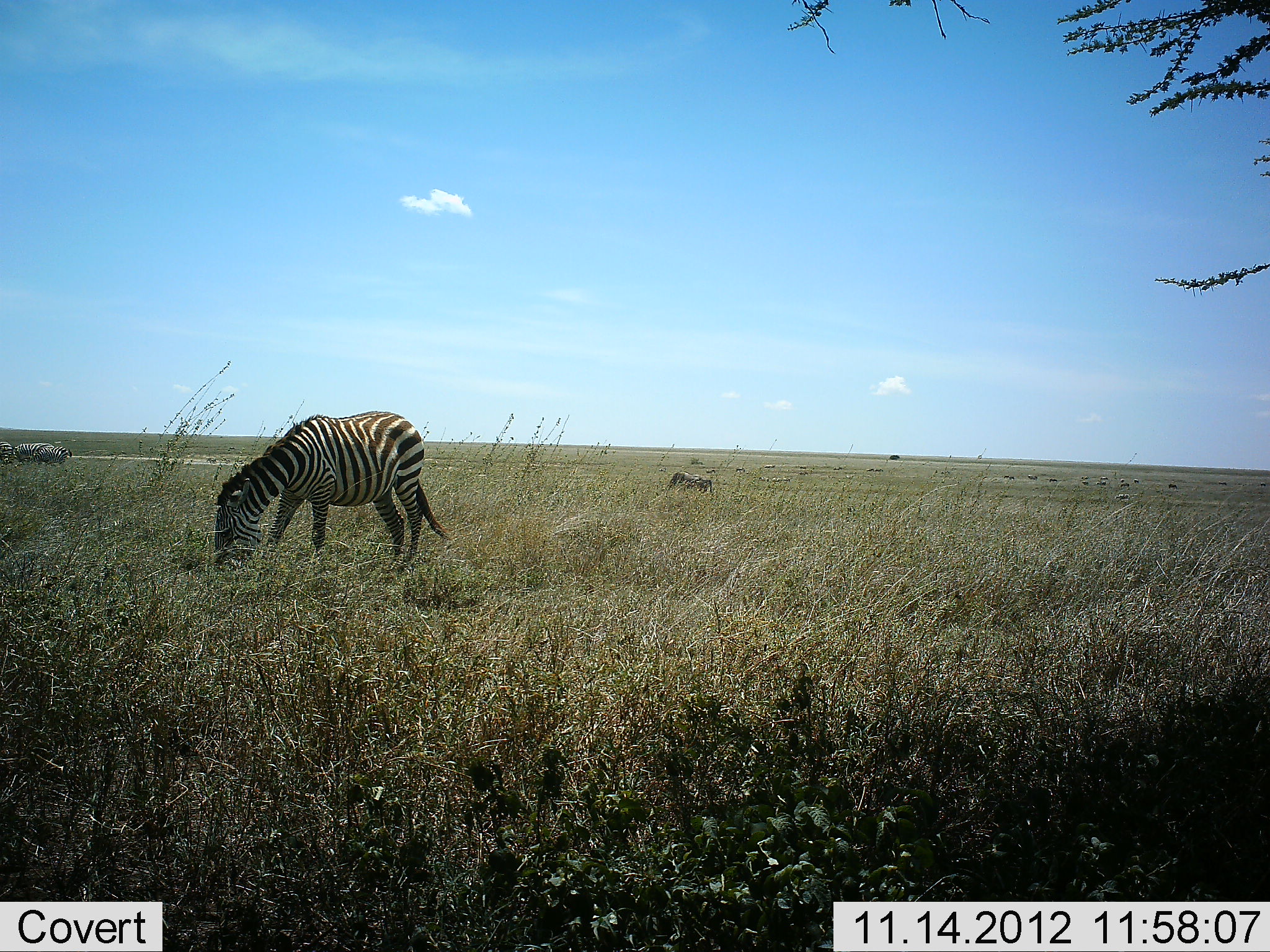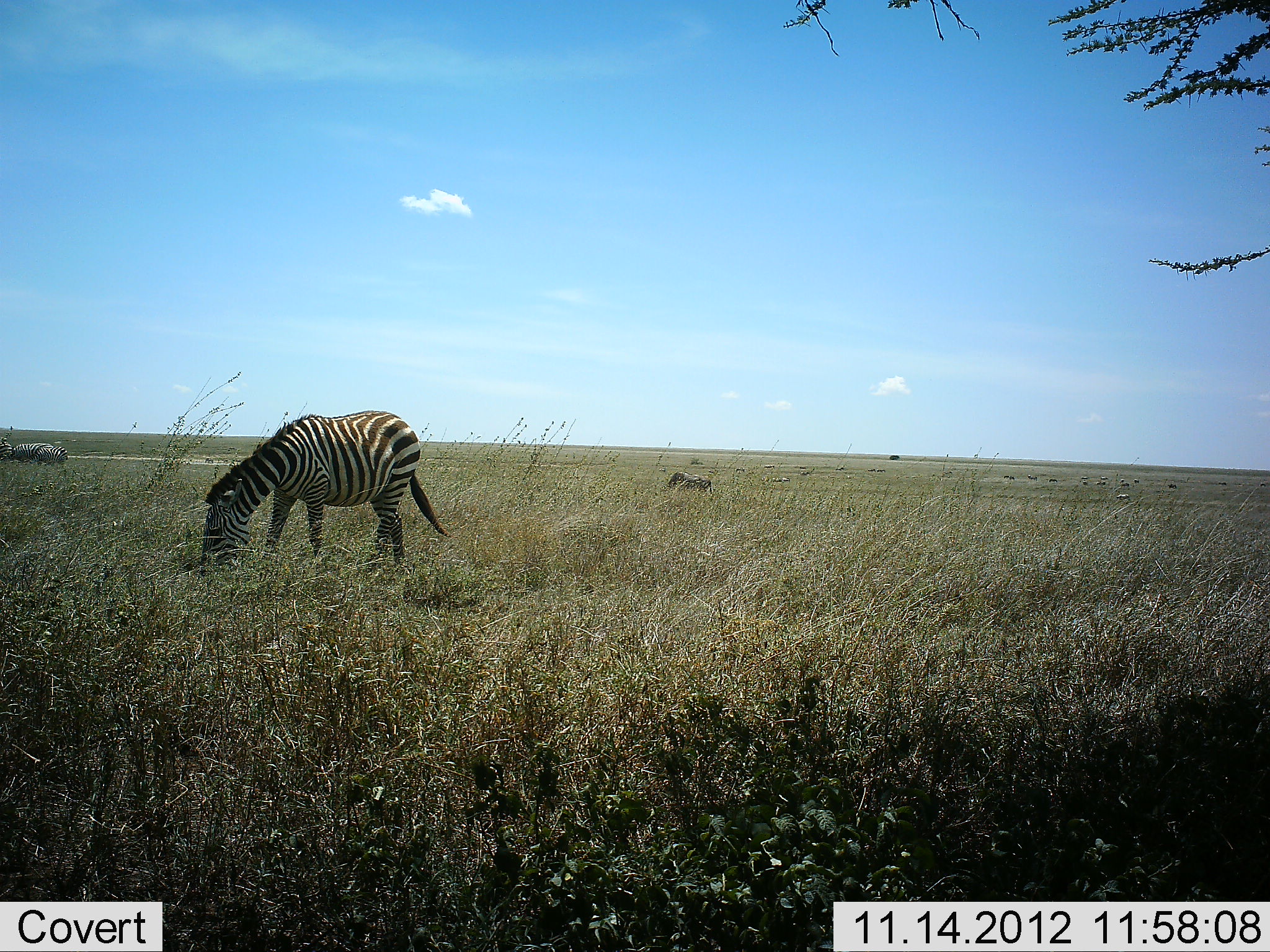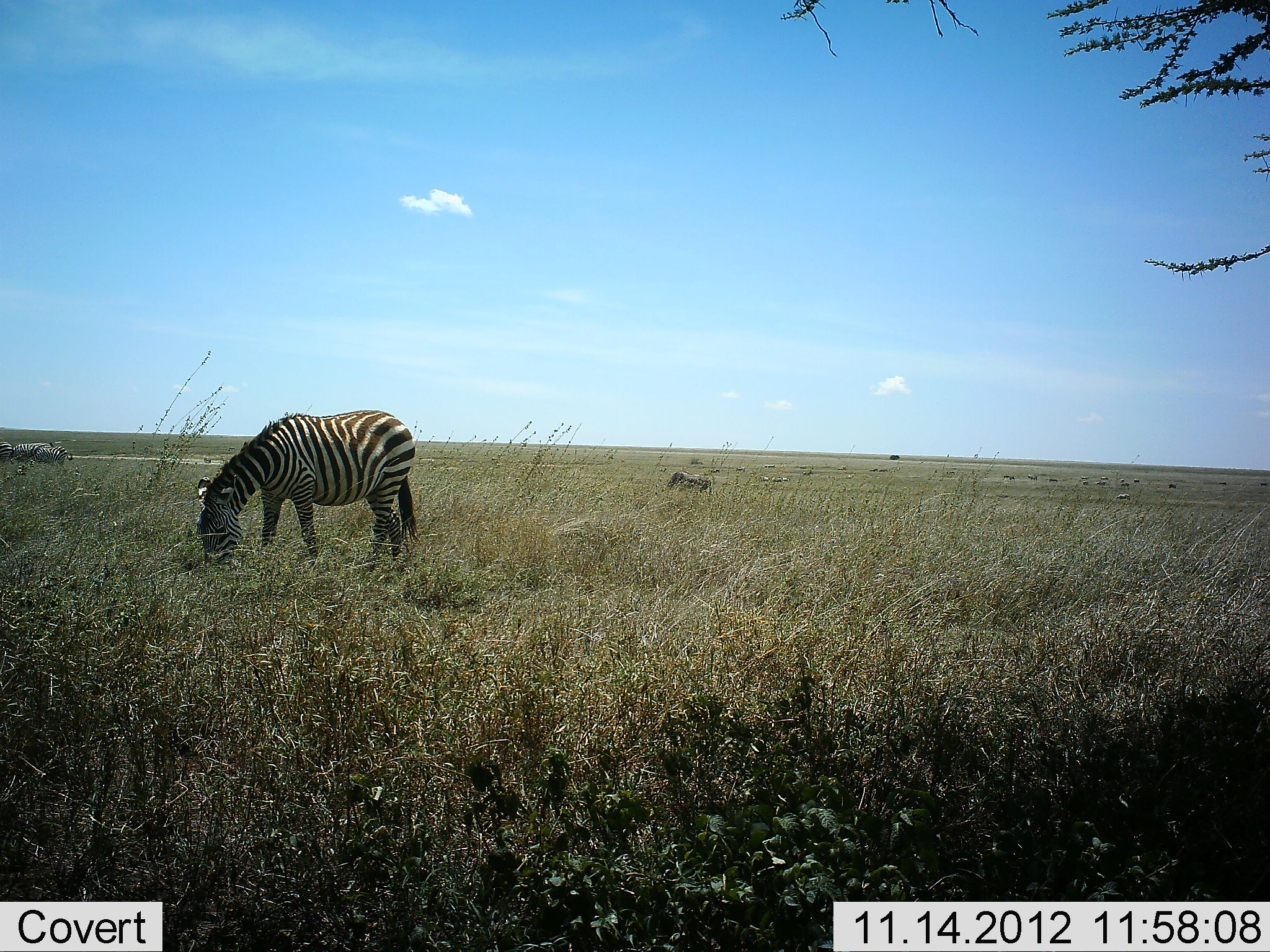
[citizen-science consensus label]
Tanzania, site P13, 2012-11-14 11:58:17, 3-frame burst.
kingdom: Animalia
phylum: Chordata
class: Mammalia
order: Perissodactyla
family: Equidae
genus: Equus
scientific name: Equus quagga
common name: plains zebra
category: zebra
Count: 3.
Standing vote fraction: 20%.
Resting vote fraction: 0%.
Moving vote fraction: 0%.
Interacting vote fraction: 0%.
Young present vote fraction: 0%.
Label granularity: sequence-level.